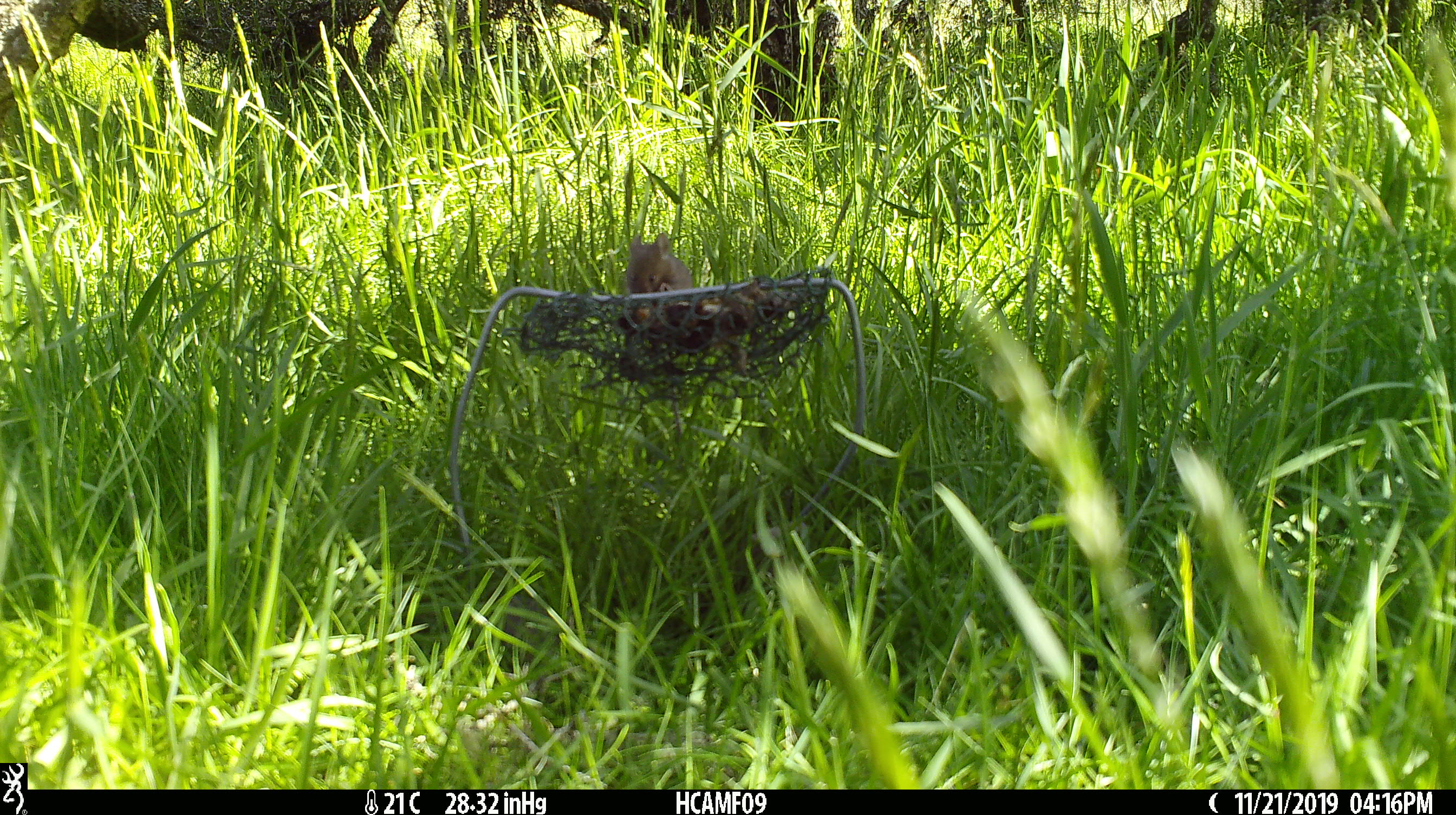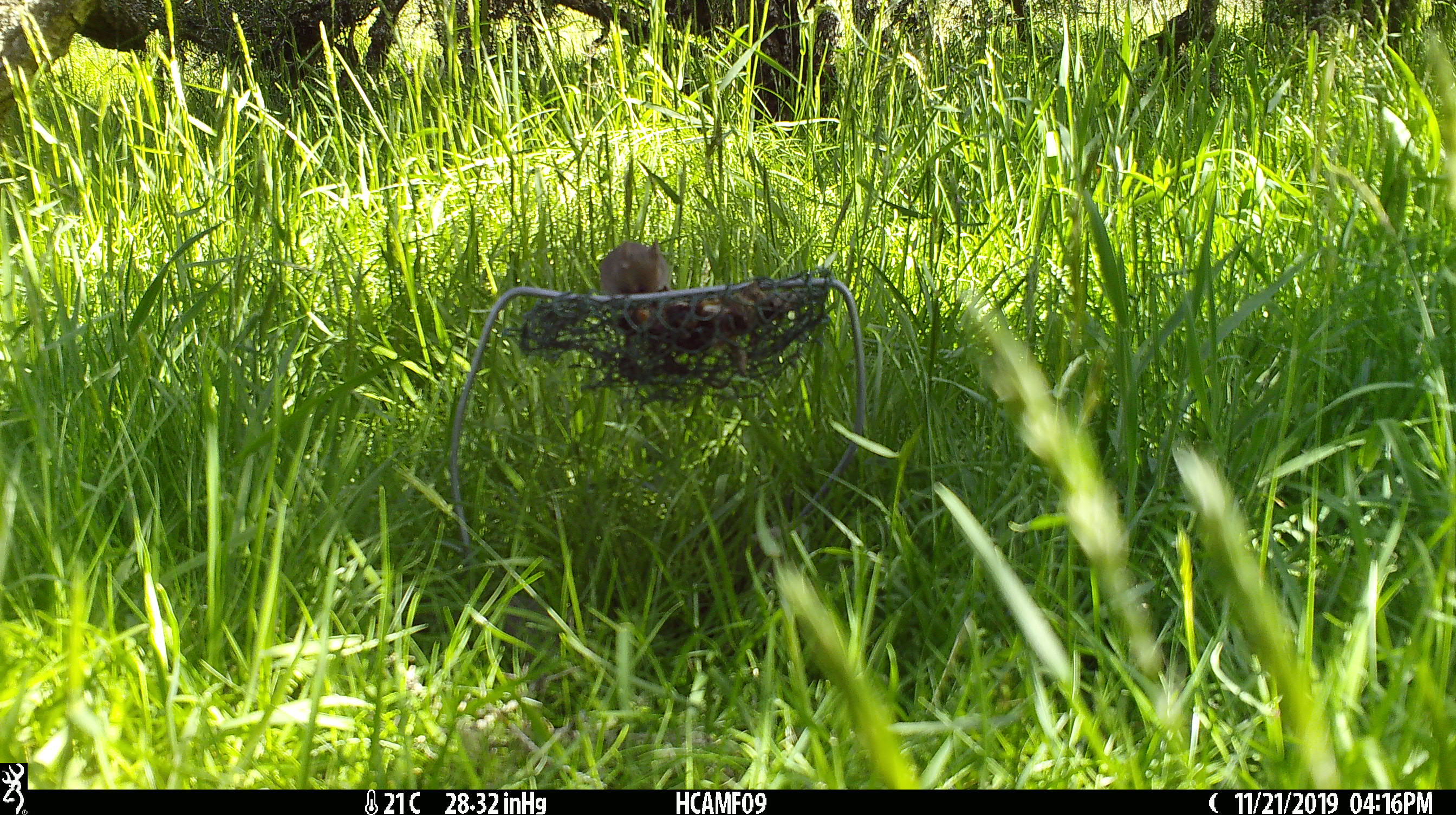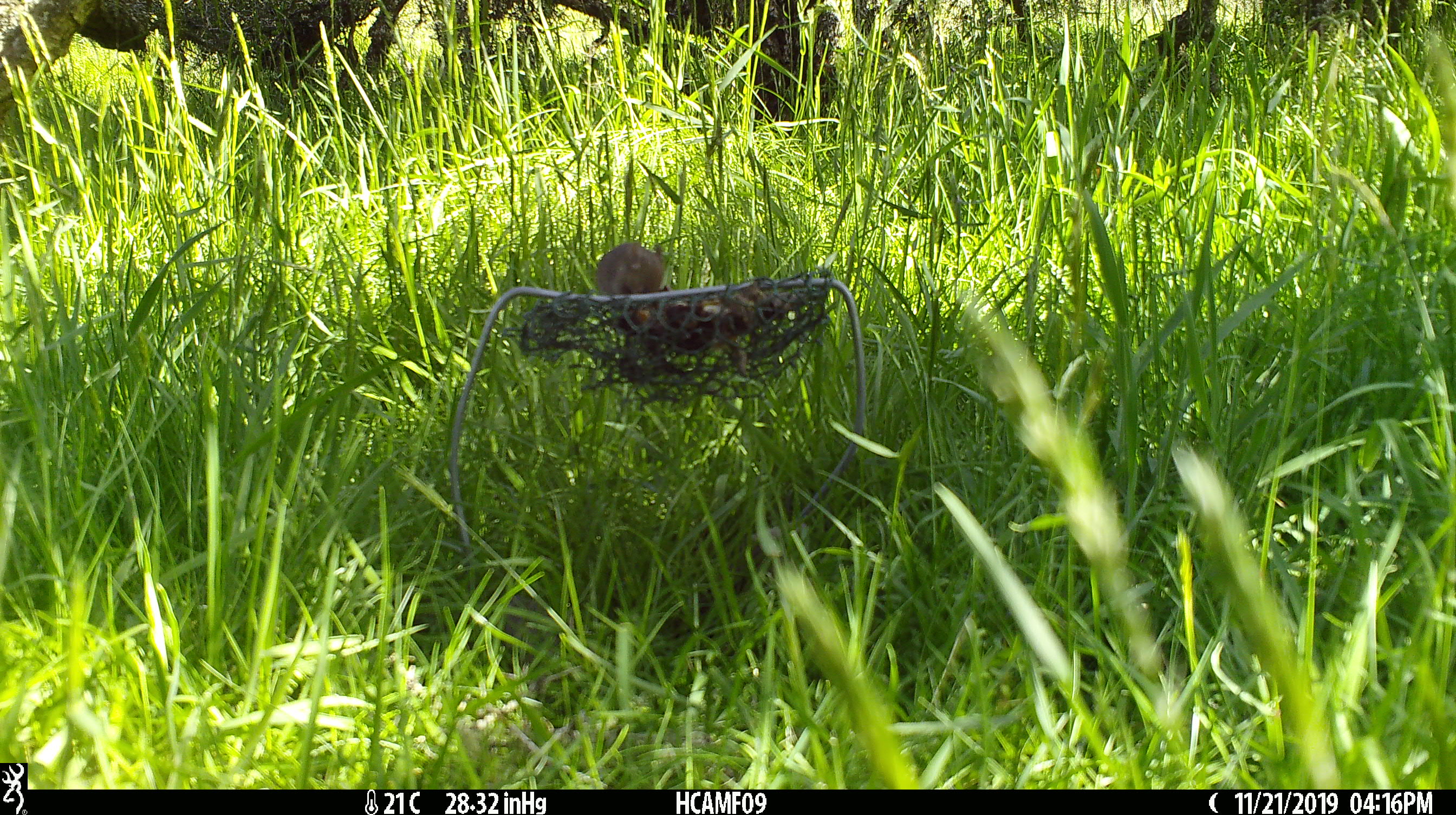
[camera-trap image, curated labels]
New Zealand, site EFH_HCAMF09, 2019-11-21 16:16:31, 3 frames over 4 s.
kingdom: Animalia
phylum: Chordata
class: Mammalia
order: Rodentia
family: Muridae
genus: Mus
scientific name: Mus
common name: mouse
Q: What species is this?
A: Mouse (Mus).